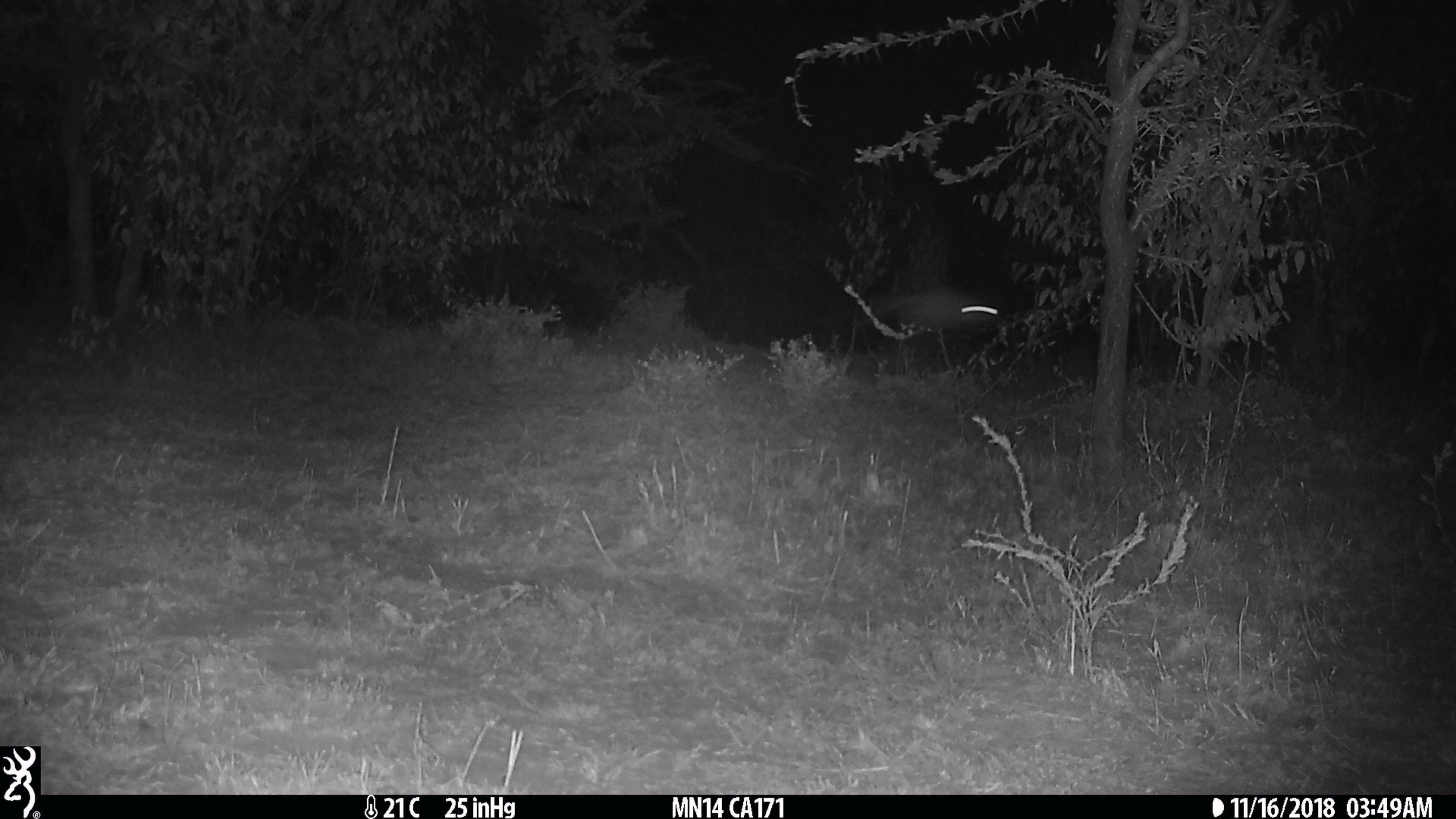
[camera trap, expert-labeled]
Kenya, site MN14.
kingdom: Animalia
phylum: Chordata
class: Mammalia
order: Rodentia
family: Pedetidae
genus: Pedetes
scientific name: Pedetes capensis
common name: springhare